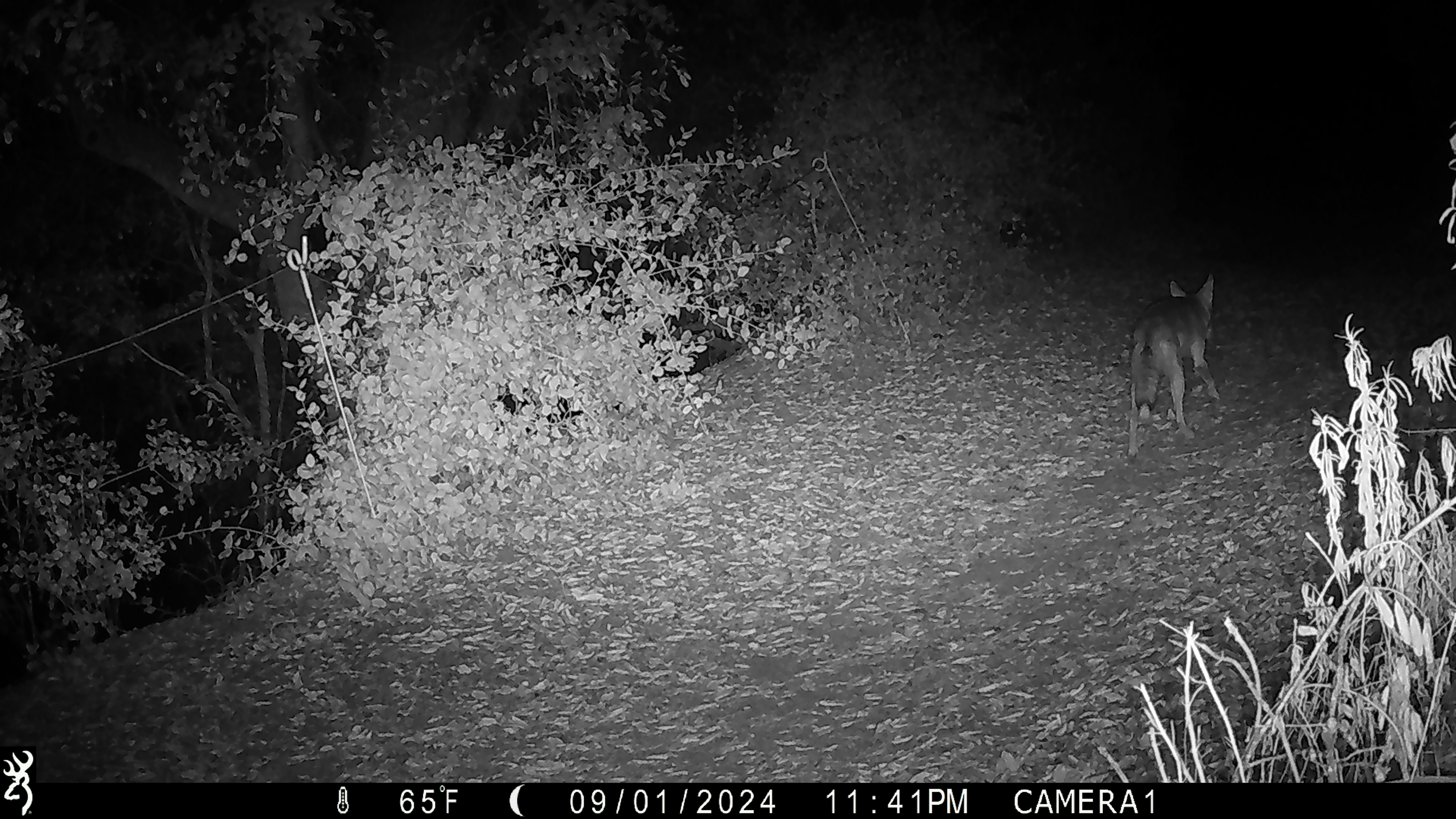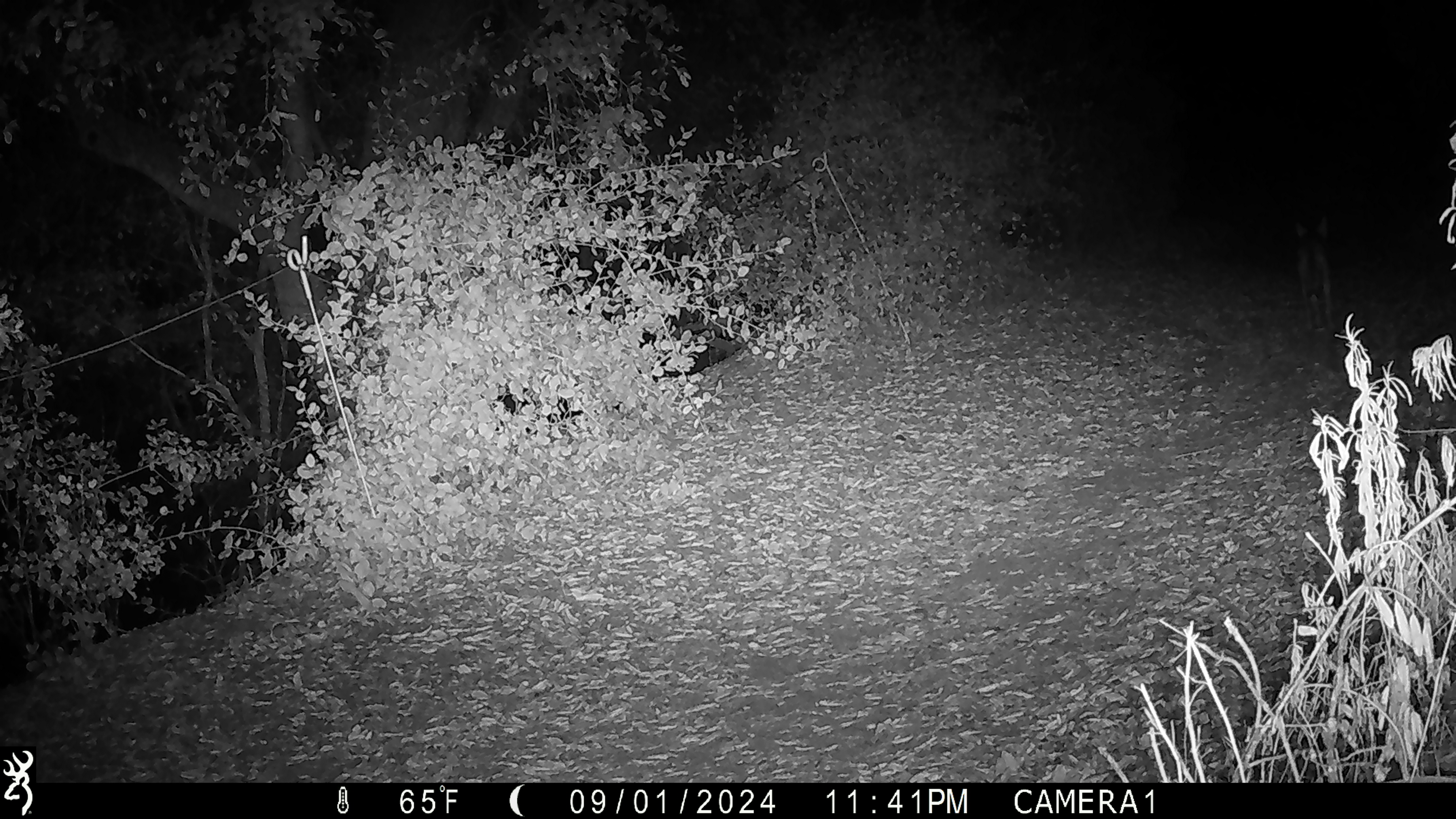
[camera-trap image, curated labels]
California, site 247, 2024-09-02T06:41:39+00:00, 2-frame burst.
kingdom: Animalia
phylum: Chordata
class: Mammalia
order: Carnivora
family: Canidae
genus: Canis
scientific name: Canis latrans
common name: coyote